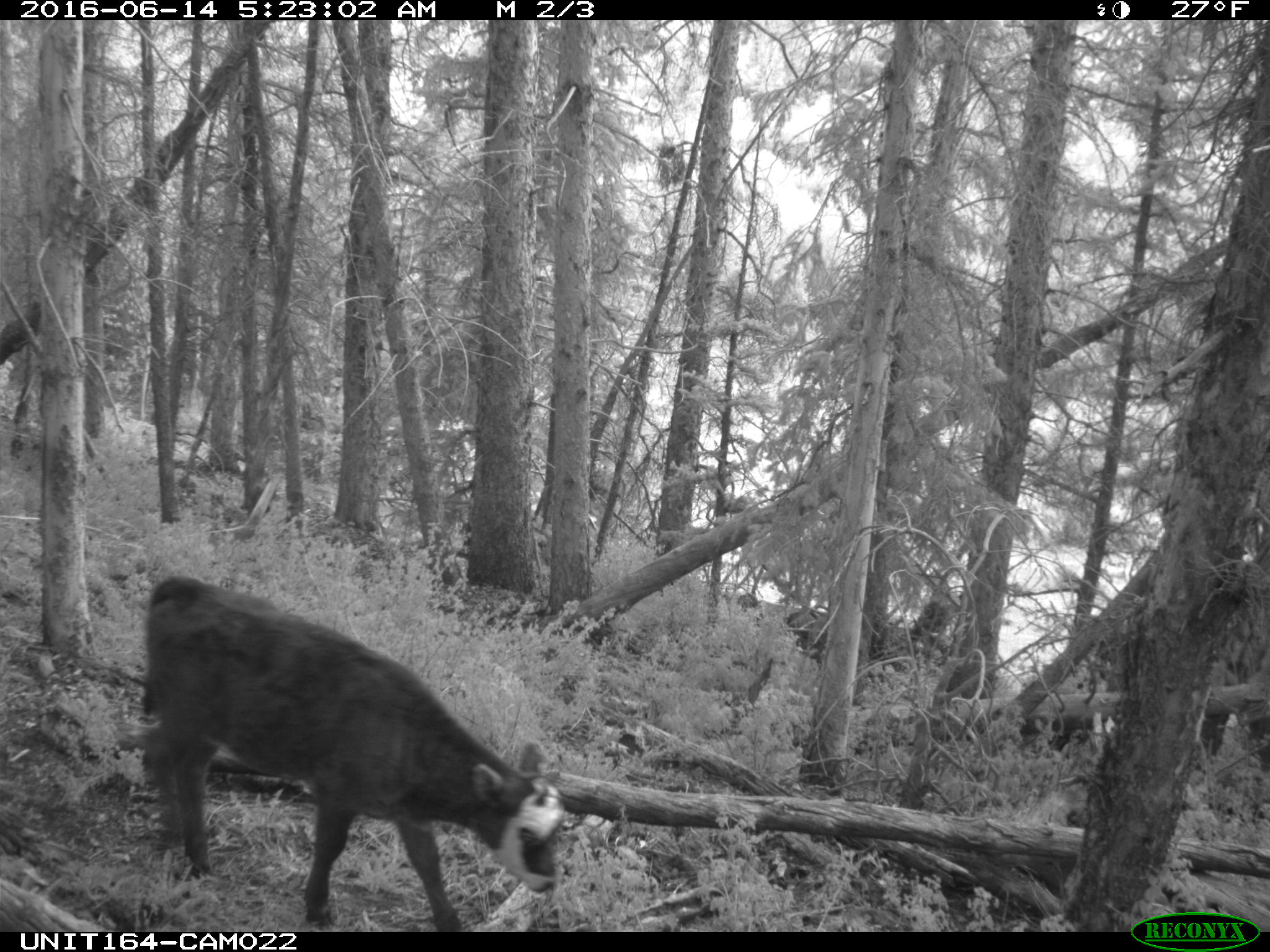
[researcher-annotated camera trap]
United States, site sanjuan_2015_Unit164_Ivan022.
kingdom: Animalia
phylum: Chordata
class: Mammalia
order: Artiodactyla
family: Bovidae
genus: Bos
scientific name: Bos taurus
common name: domestic cow